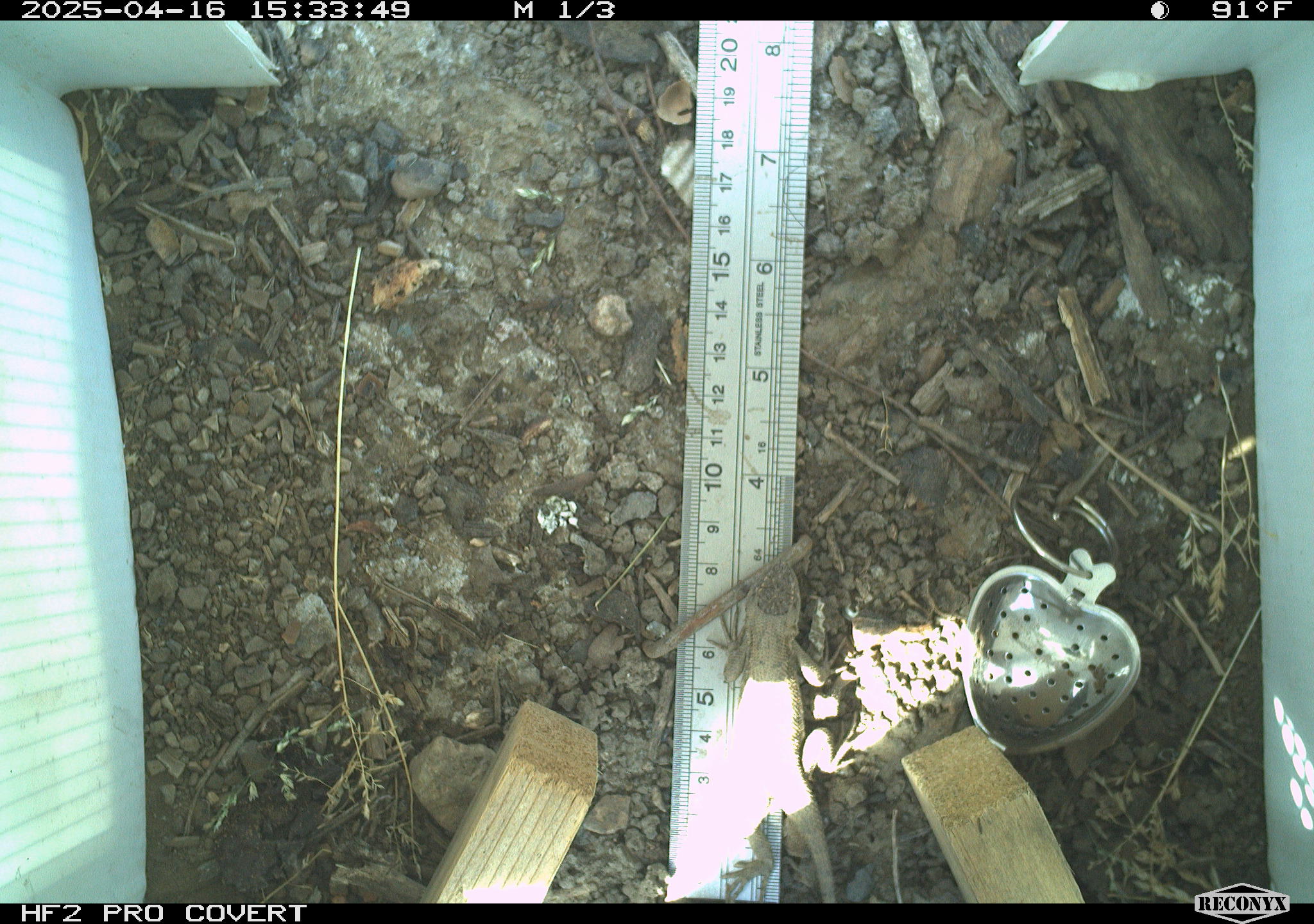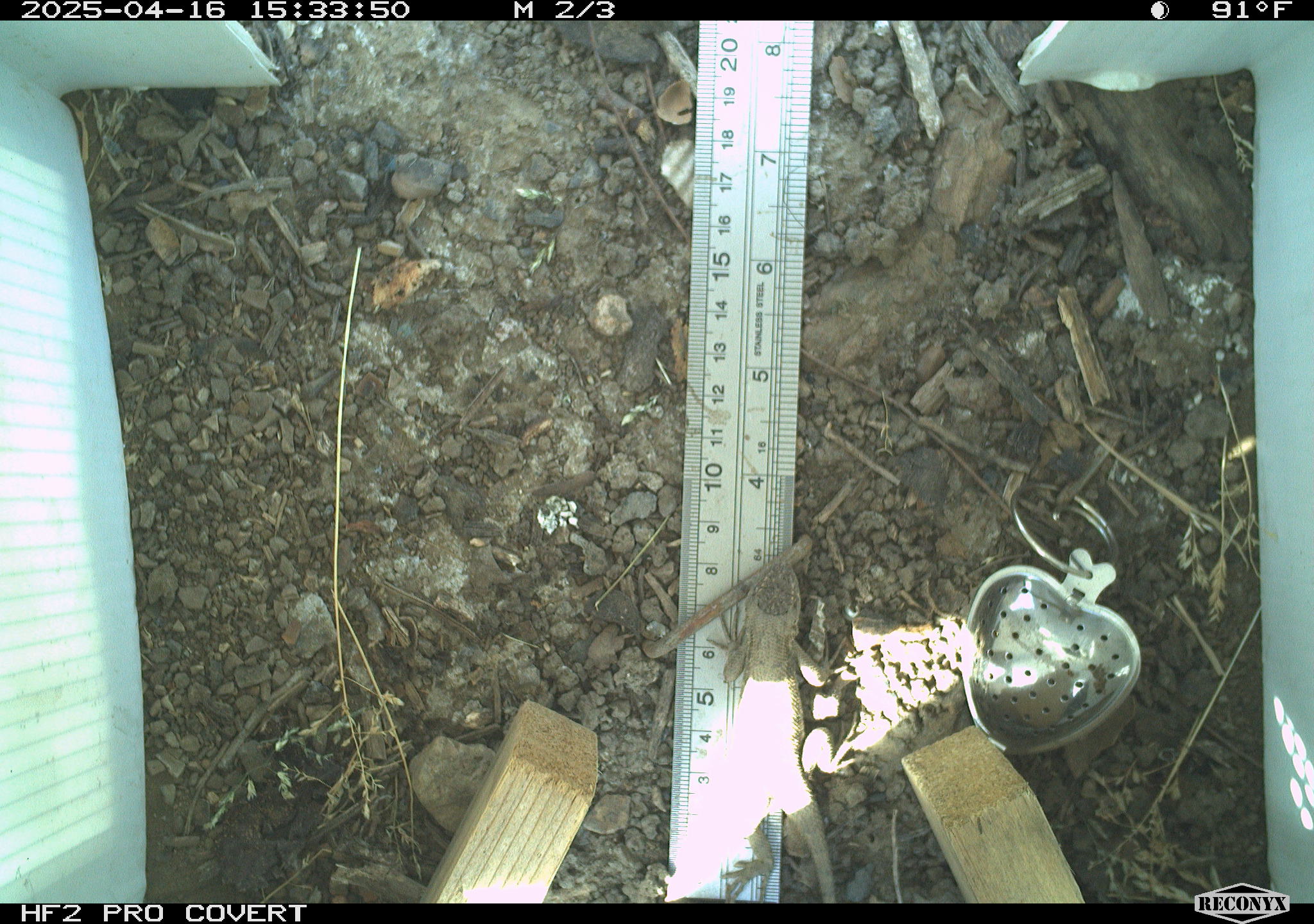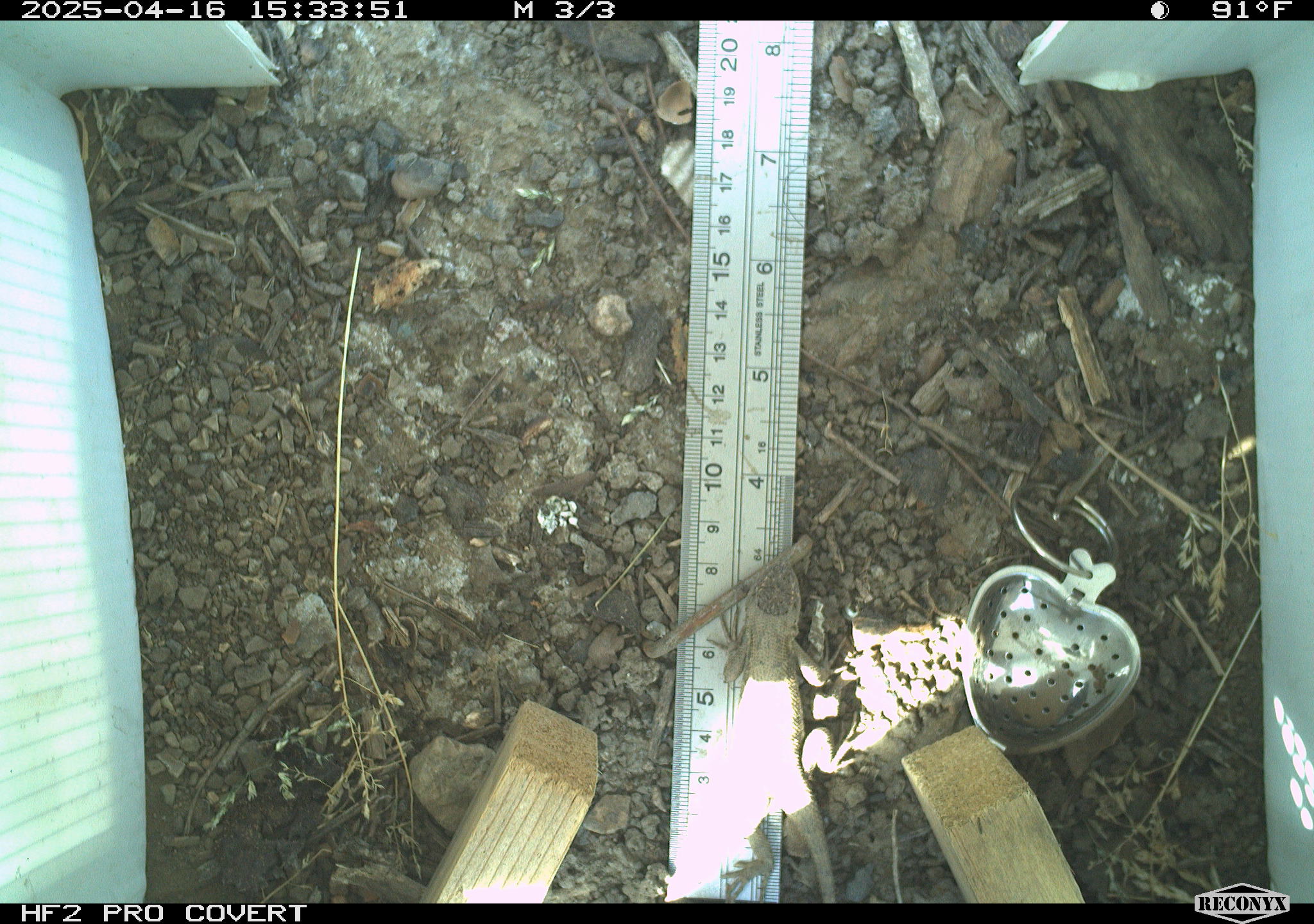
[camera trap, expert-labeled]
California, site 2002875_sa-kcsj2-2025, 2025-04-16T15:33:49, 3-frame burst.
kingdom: Animalia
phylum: Chordata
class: Reptilia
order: Squamata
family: Phrynosomatidae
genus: Sceloporus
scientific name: Sceloporus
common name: spiny lizards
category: sceloporus species